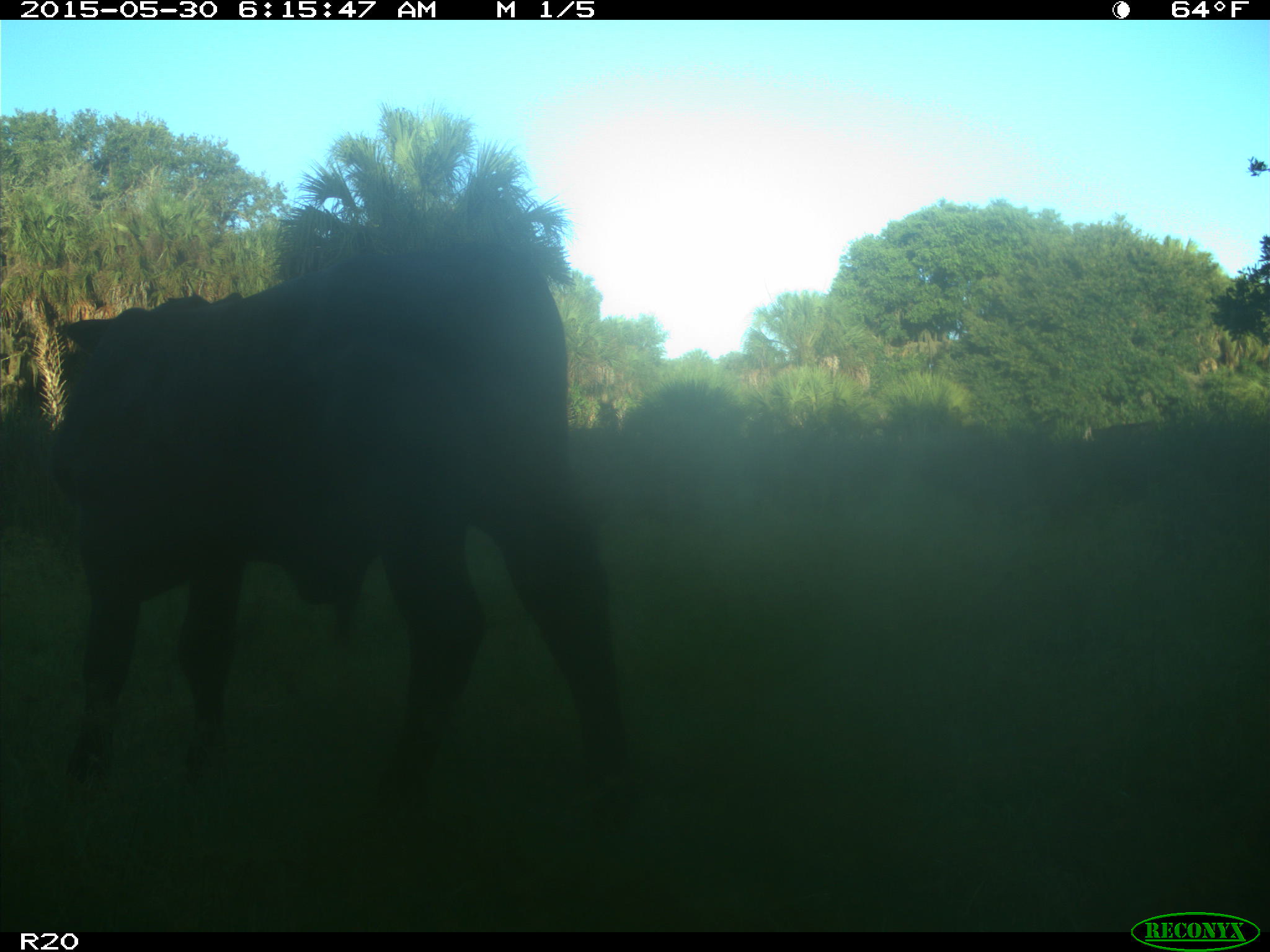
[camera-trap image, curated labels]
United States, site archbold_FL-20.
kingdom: Animalia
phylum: Chordata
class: Mammalia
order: Artiodactyla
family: Bovidae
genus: Bos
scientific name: Bos taurus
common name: domestic cow